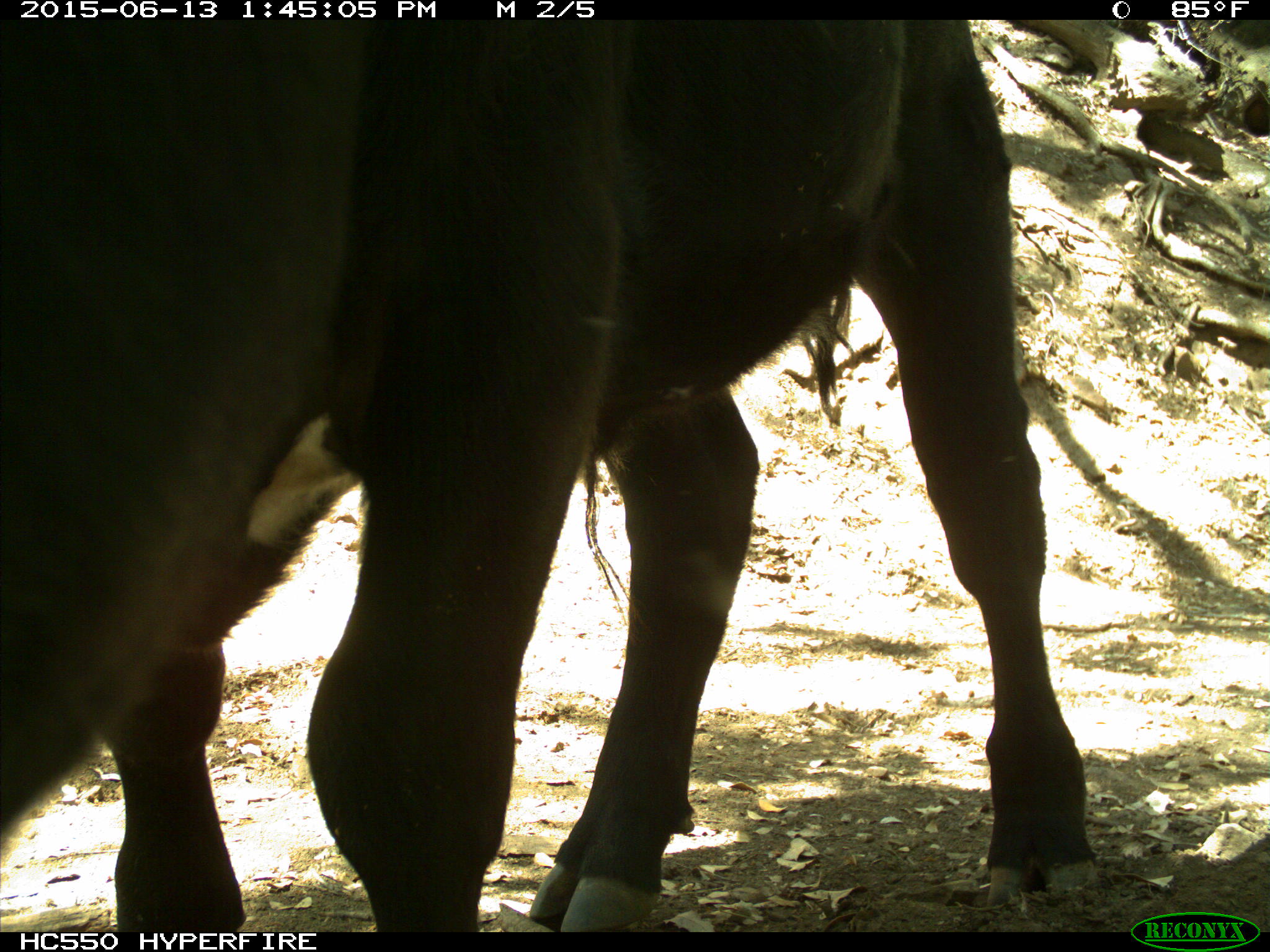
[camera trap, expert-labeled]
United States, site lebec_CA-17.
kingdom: Animalia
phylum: Chordata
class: Mammalia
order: Artiodactyla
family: Bovidae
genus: Bos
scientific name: Bos taurus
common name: domestic cow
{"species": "Bos taurus (domestic cow)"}